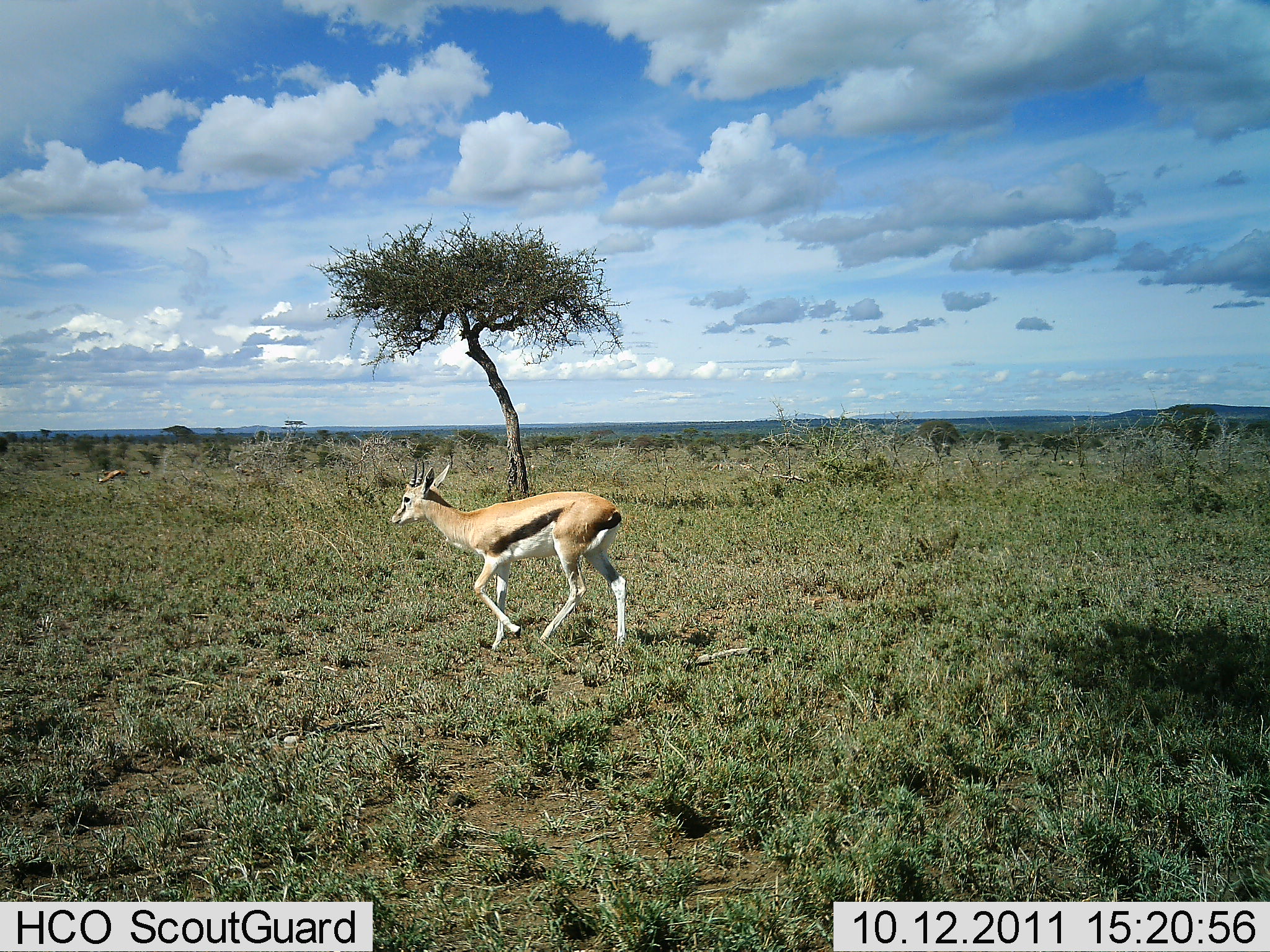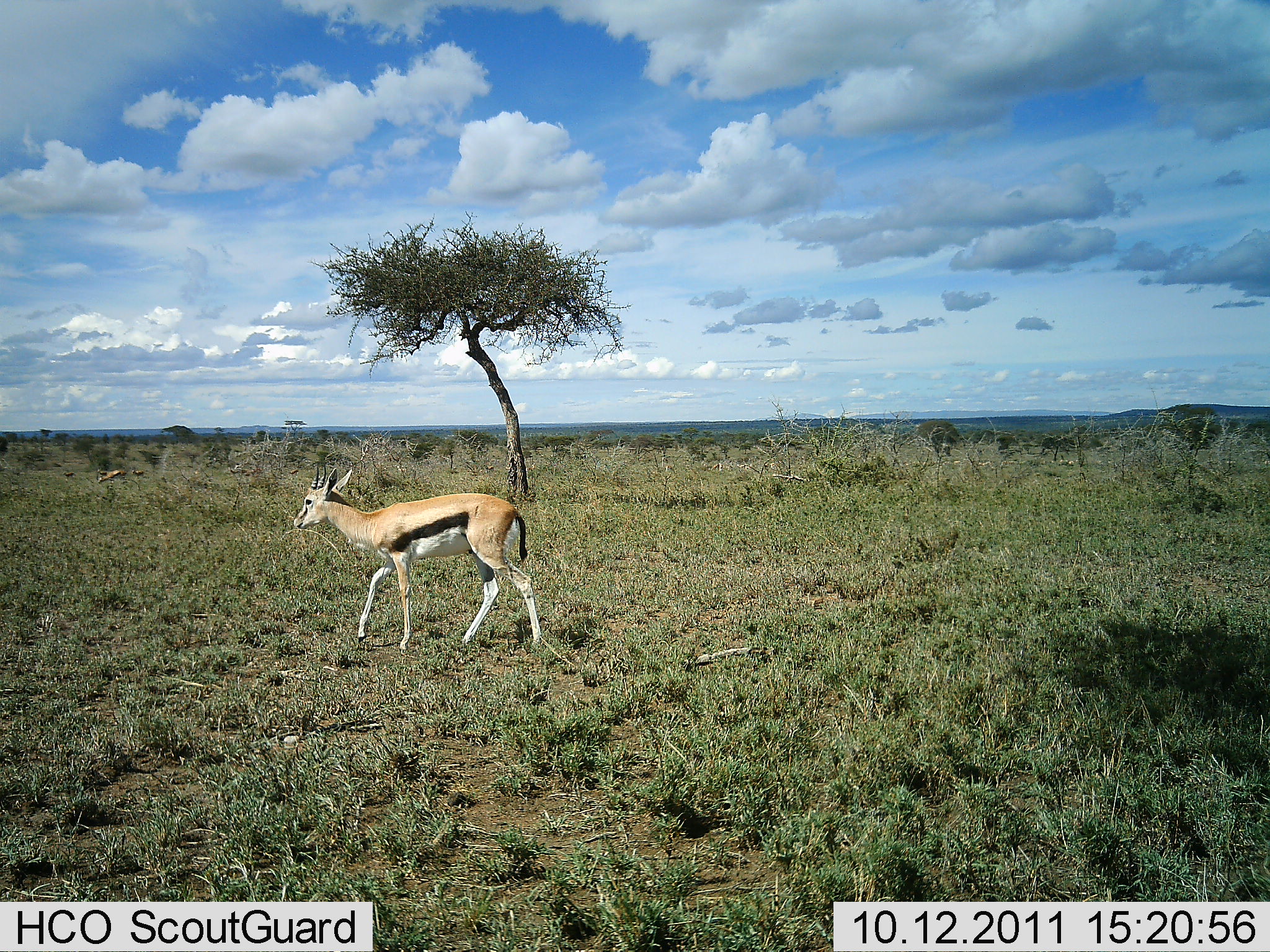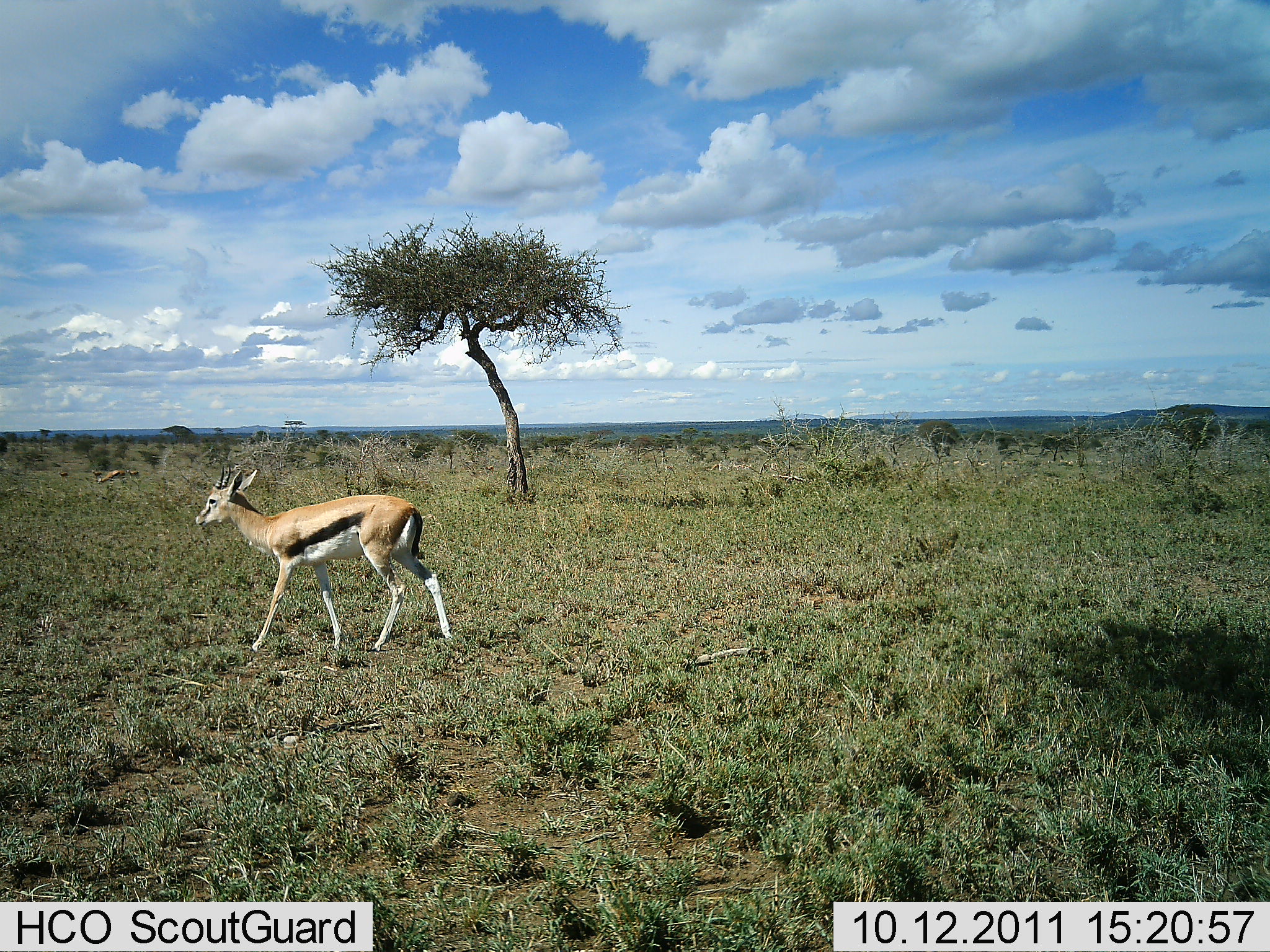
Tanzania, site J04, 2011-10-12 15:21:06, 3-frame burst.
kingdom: Animalia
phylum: Chordata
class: Mammalia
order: Artiodactyla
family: Bovidae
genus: Eudorcas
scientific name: Eudorcas thomsonii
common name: thomson's gazelle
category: gazellethomsons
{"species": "gazellethomsons (thomson's gazelle) (Eudorcas thomsonii)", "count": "1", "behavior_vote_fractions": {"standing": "0%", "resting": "0%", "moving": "100%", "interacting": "0%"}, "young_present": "0%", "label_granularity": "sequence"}